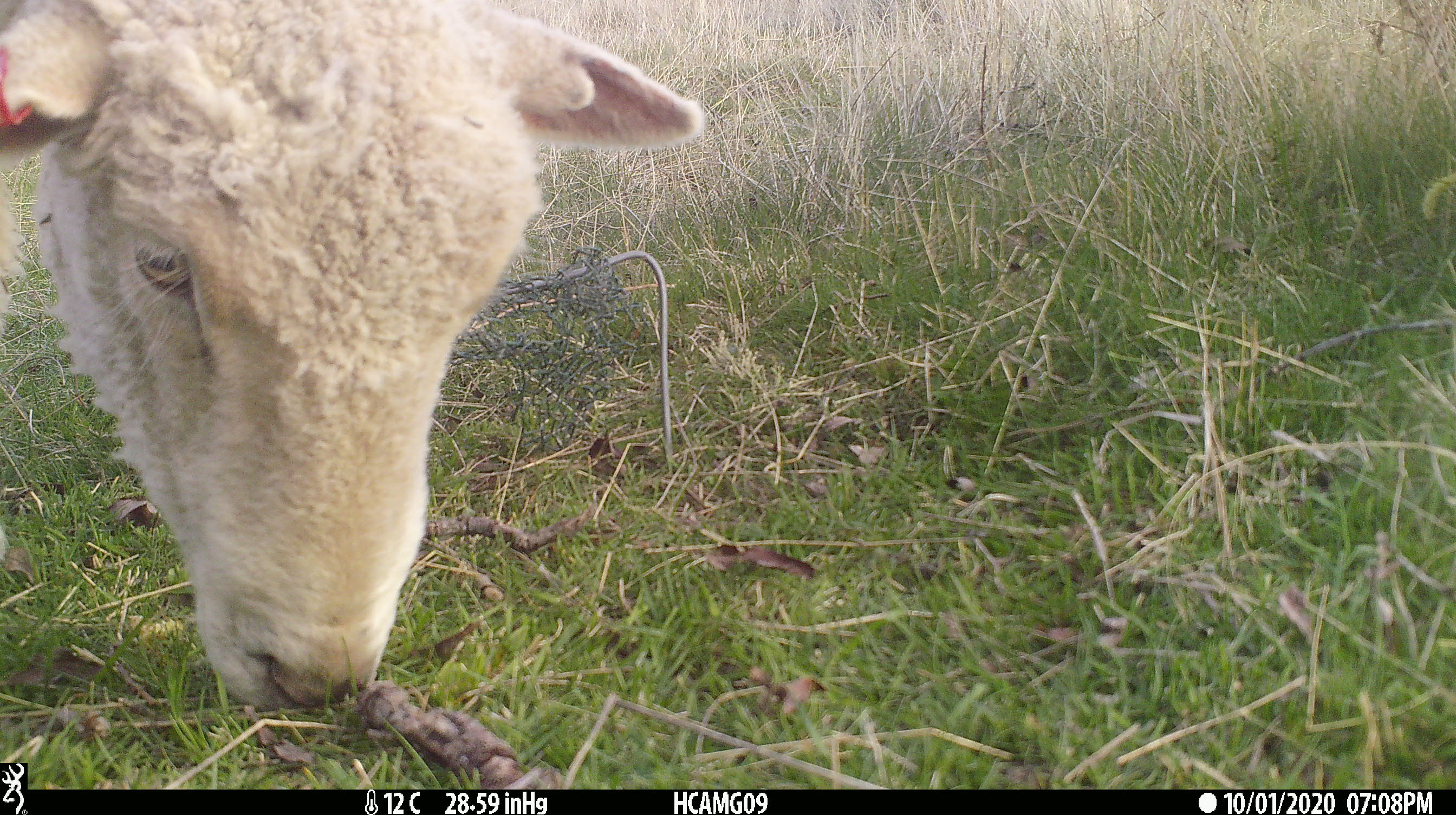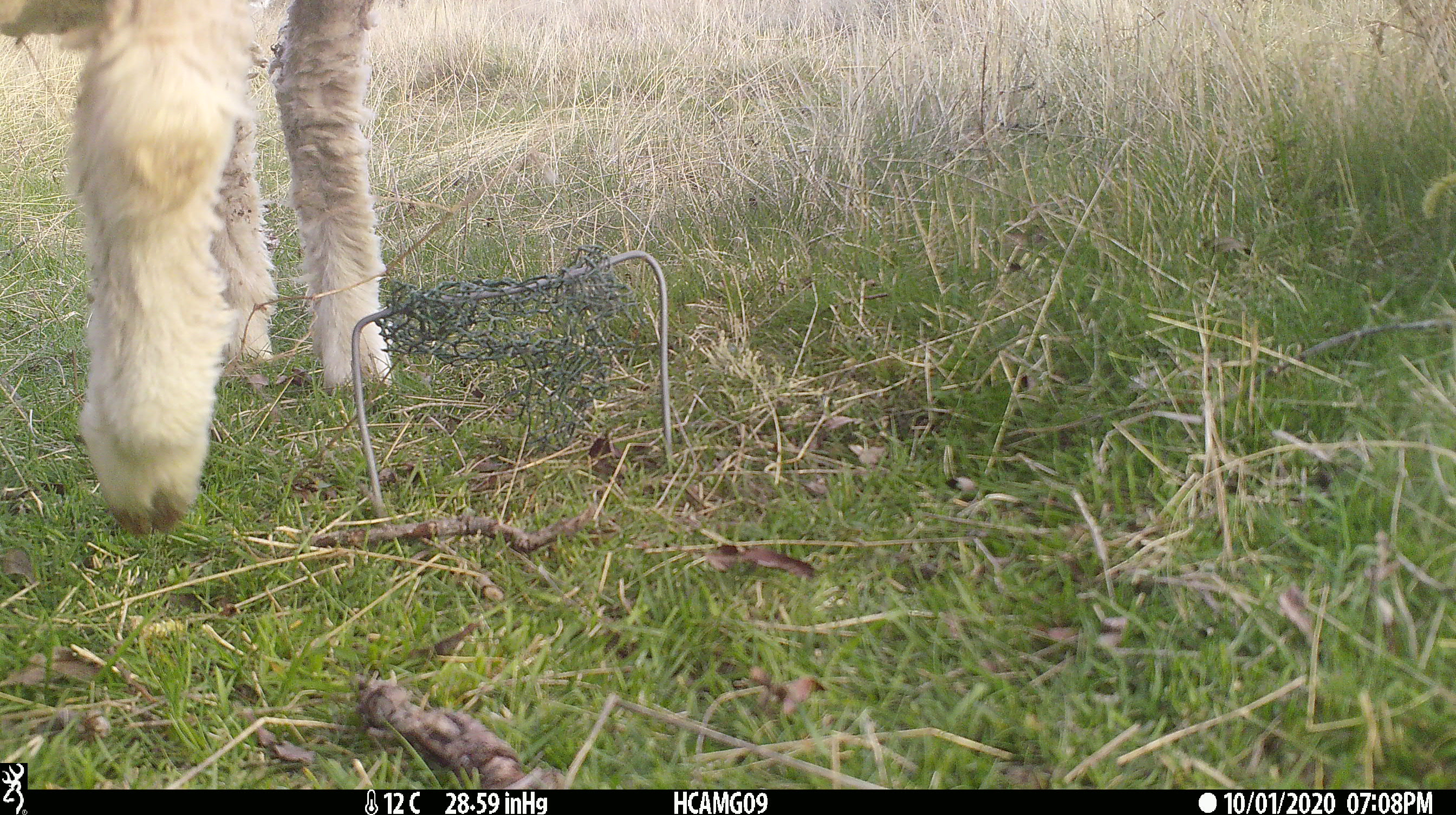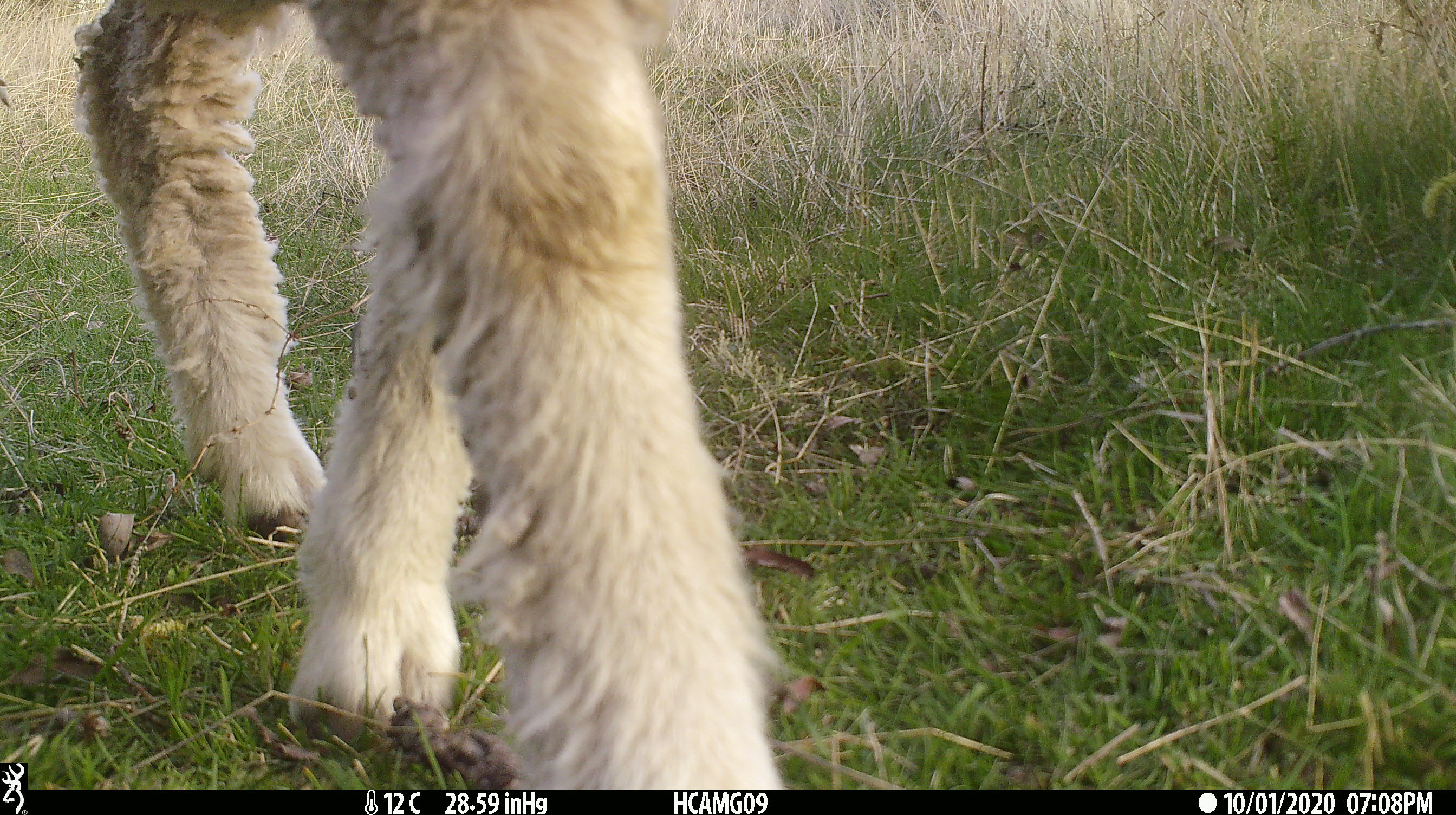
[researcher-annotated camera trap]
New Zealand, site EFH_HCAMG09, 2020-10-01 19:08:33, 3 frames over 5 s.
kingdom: Animalia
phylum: Chordata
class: Mammalia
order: Artiodactyla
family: Bovidae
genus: Ovis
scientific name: Ovis aries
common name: domestic sheep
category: sheep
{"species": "sheep (domestic sheep) (Ovis aries)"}